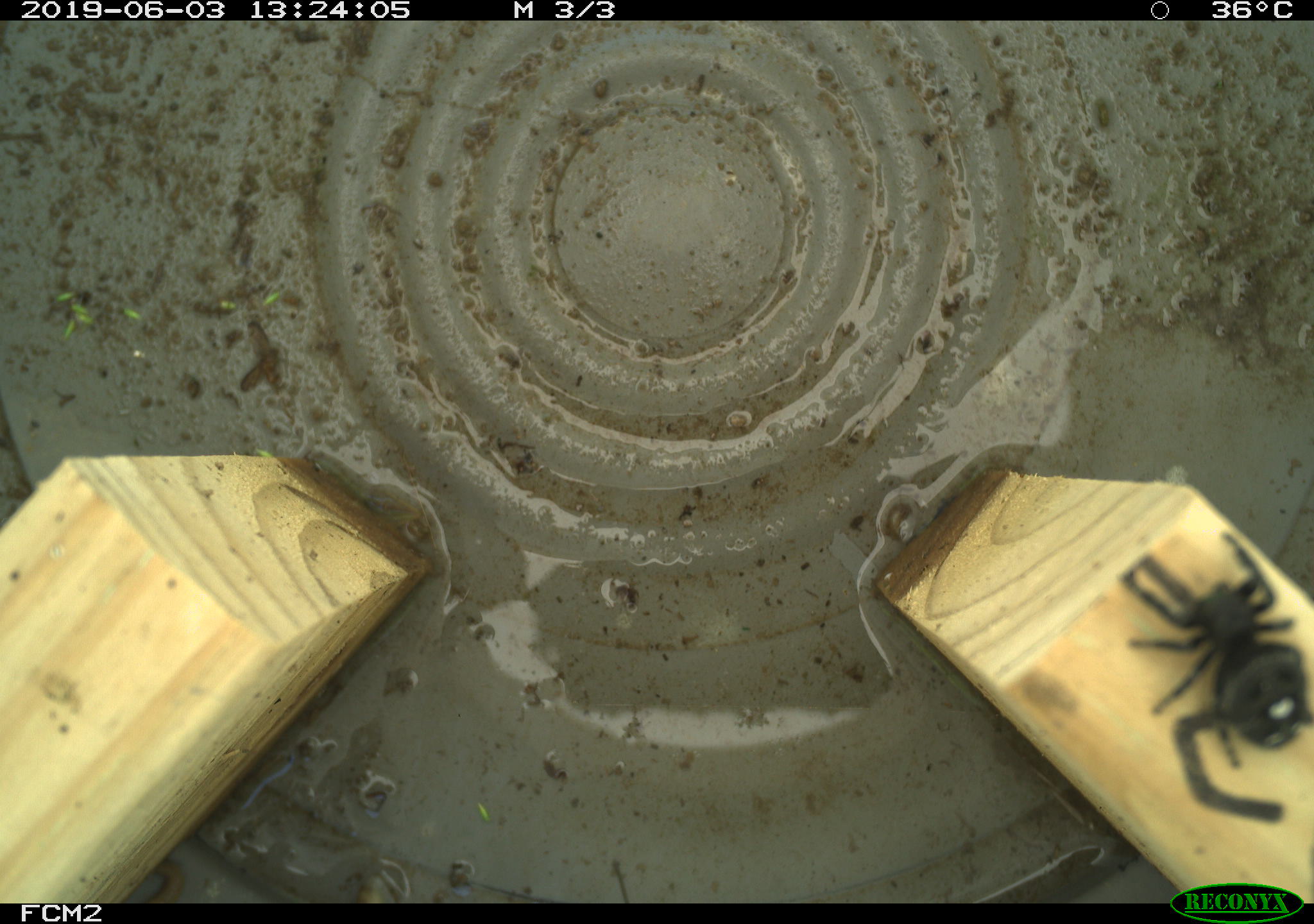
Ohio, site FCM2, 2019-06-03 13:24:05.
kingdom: Animalia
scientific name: Animalia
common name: animal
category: invertebrate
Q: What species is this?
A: Invertebrate (animal) (Animalia).